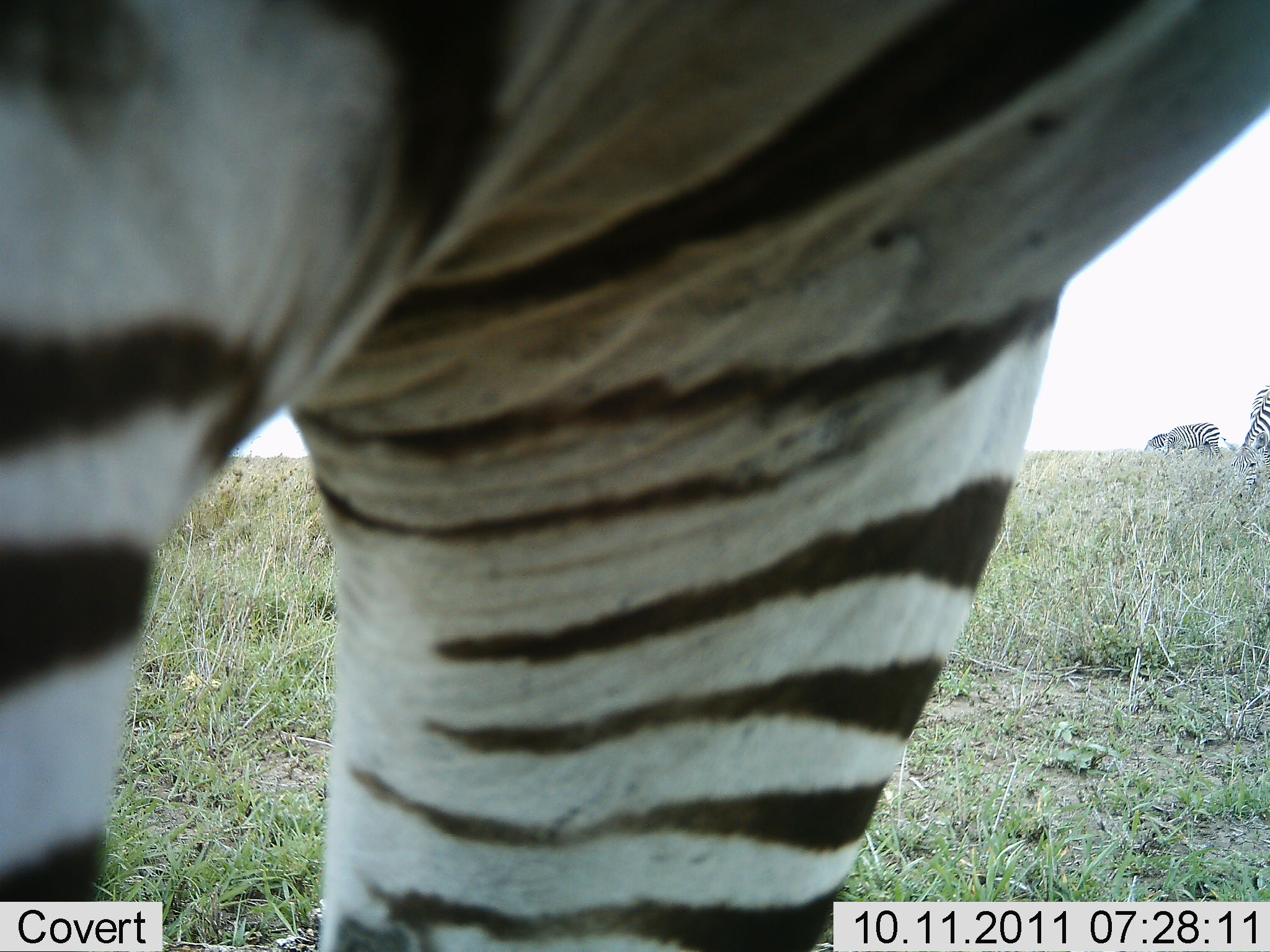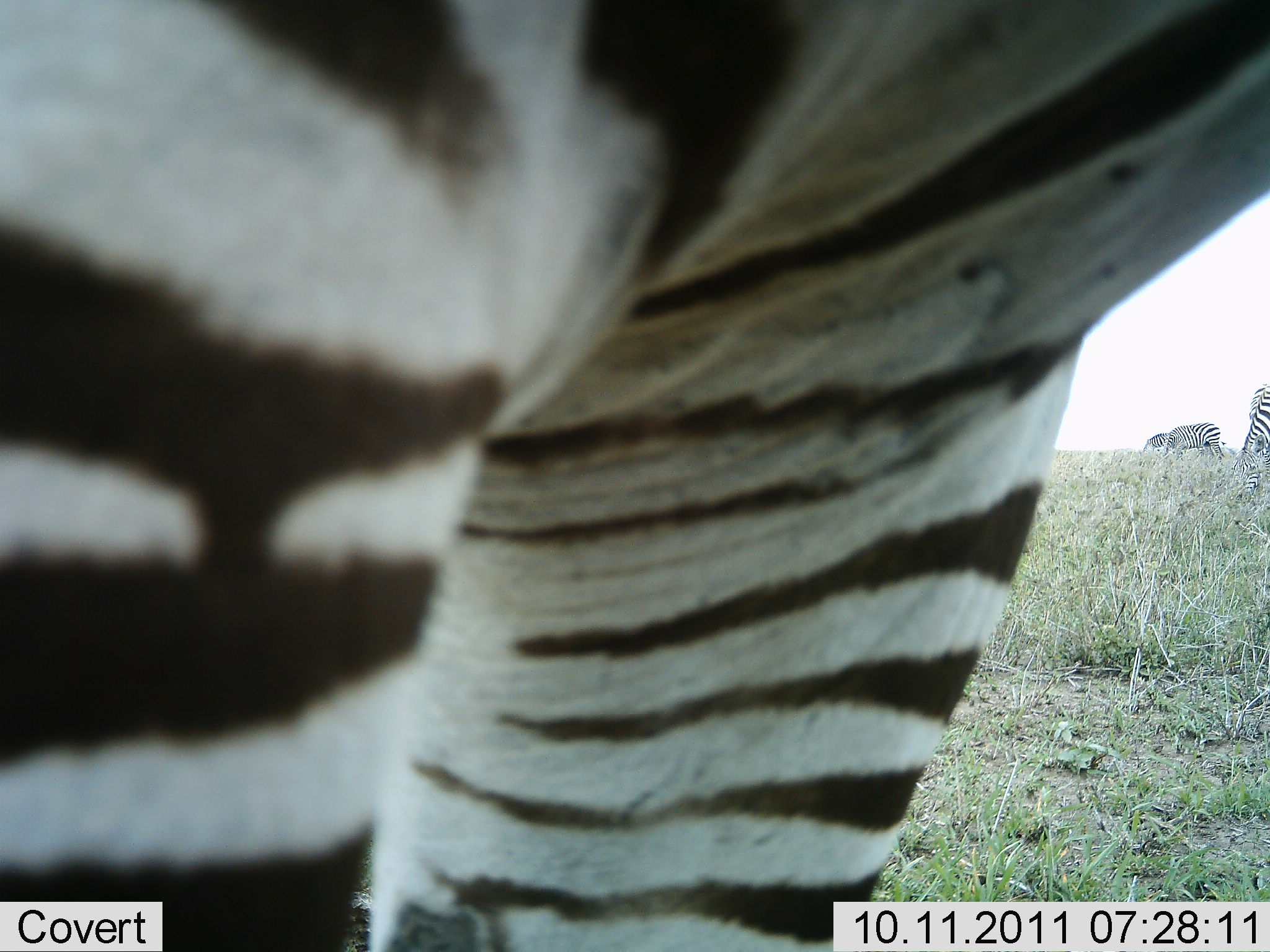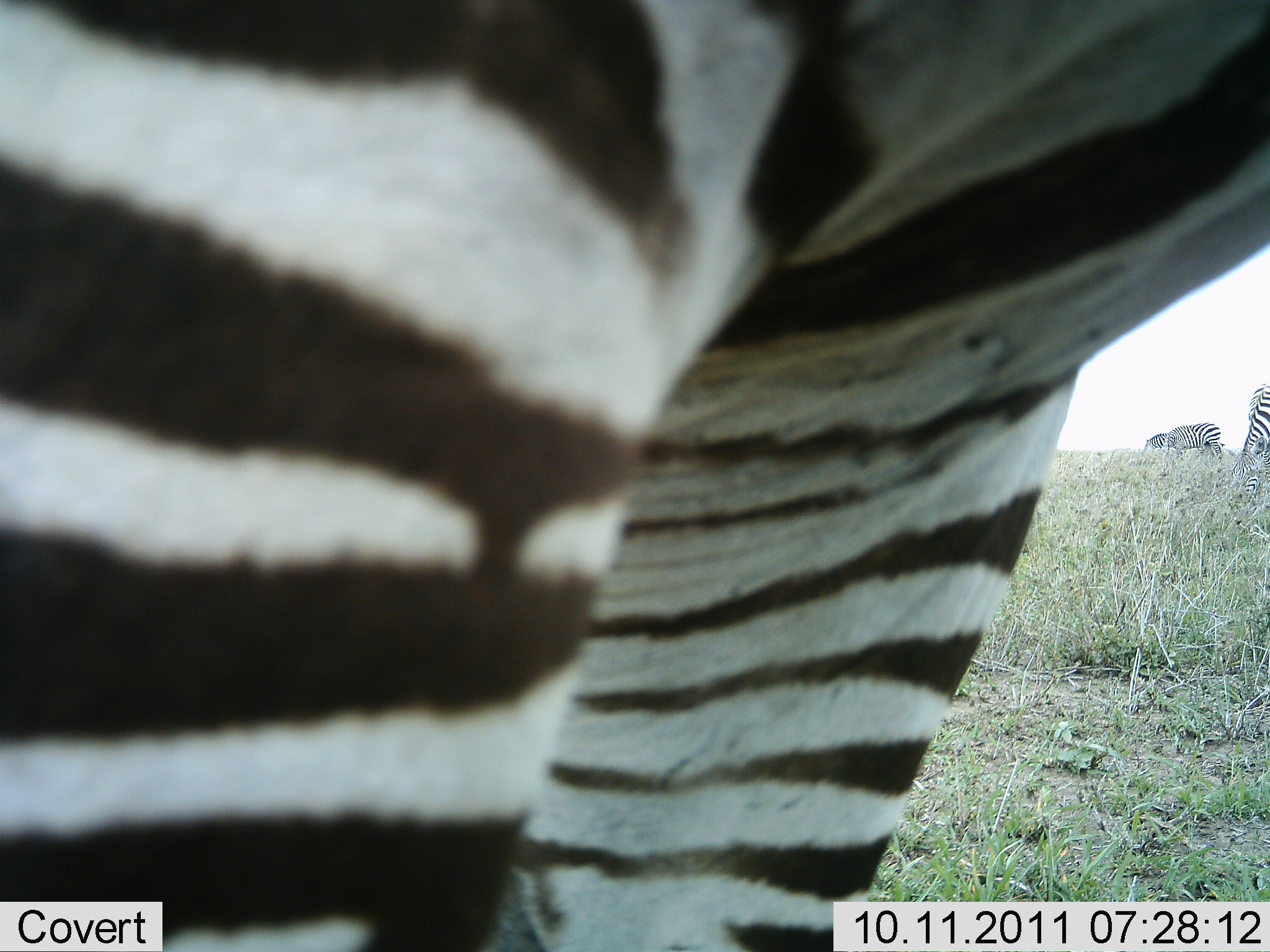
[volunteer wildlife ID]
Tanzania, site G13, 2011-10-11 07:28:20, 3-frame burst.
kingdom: Animalia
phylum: Chordata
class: Mammalia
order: Perissodactyla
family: Equidae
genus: Equus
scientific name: Equus quagga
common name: plains zebra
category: zebra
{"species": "zebra (plains zebra) (Equus quagga)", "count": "3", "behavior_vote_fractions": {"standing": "81%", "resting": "0%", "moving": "12%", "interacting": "0%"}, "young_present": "6%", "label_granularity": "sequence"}